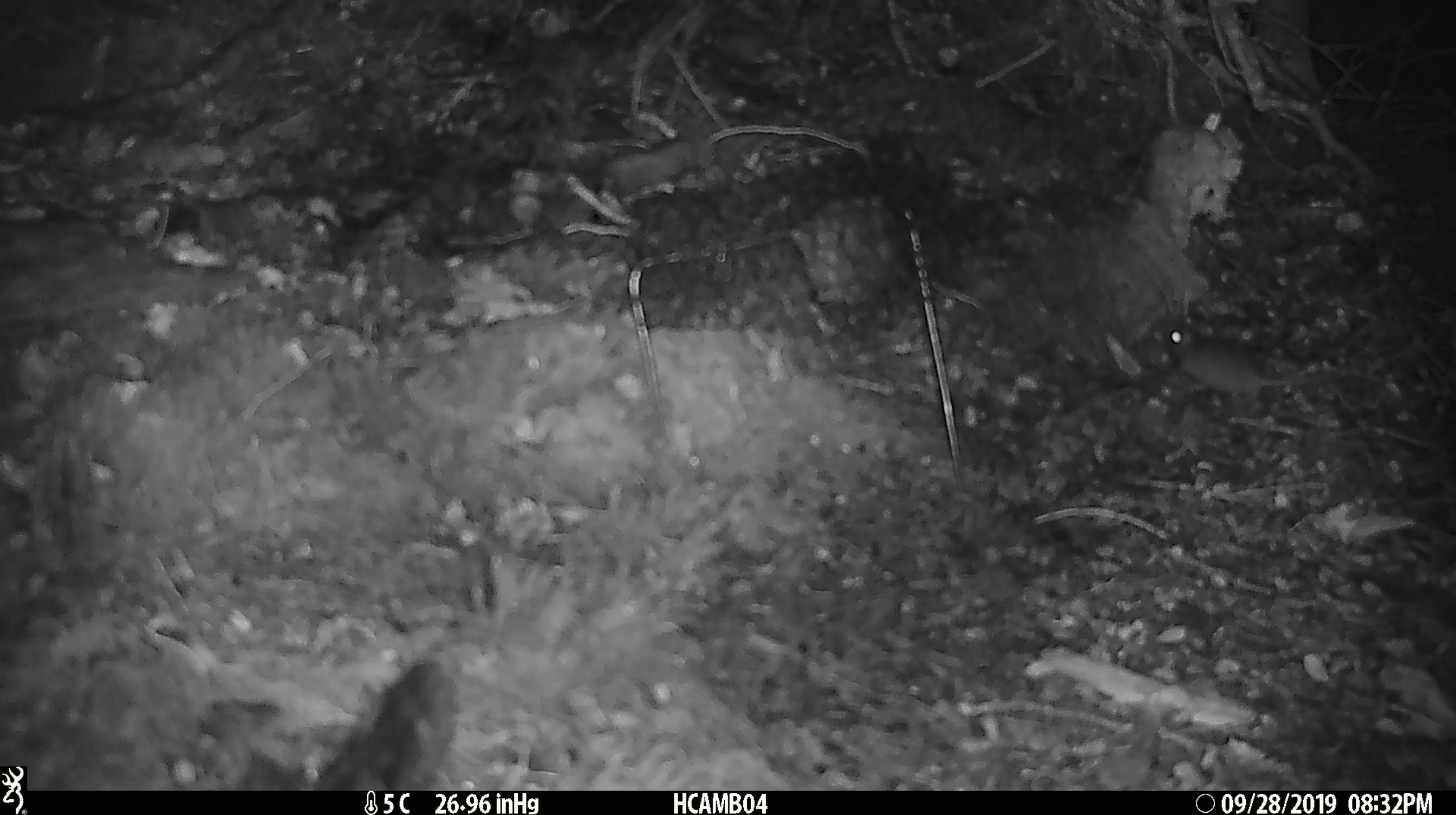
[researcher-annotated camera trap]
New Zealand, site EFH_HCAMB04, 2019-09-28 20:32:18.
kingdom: Animalia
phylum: Chordata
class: Mammalia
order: Rodentia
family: Muridae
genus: Mus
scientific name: Mus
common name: mouse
Mouse (Mus).